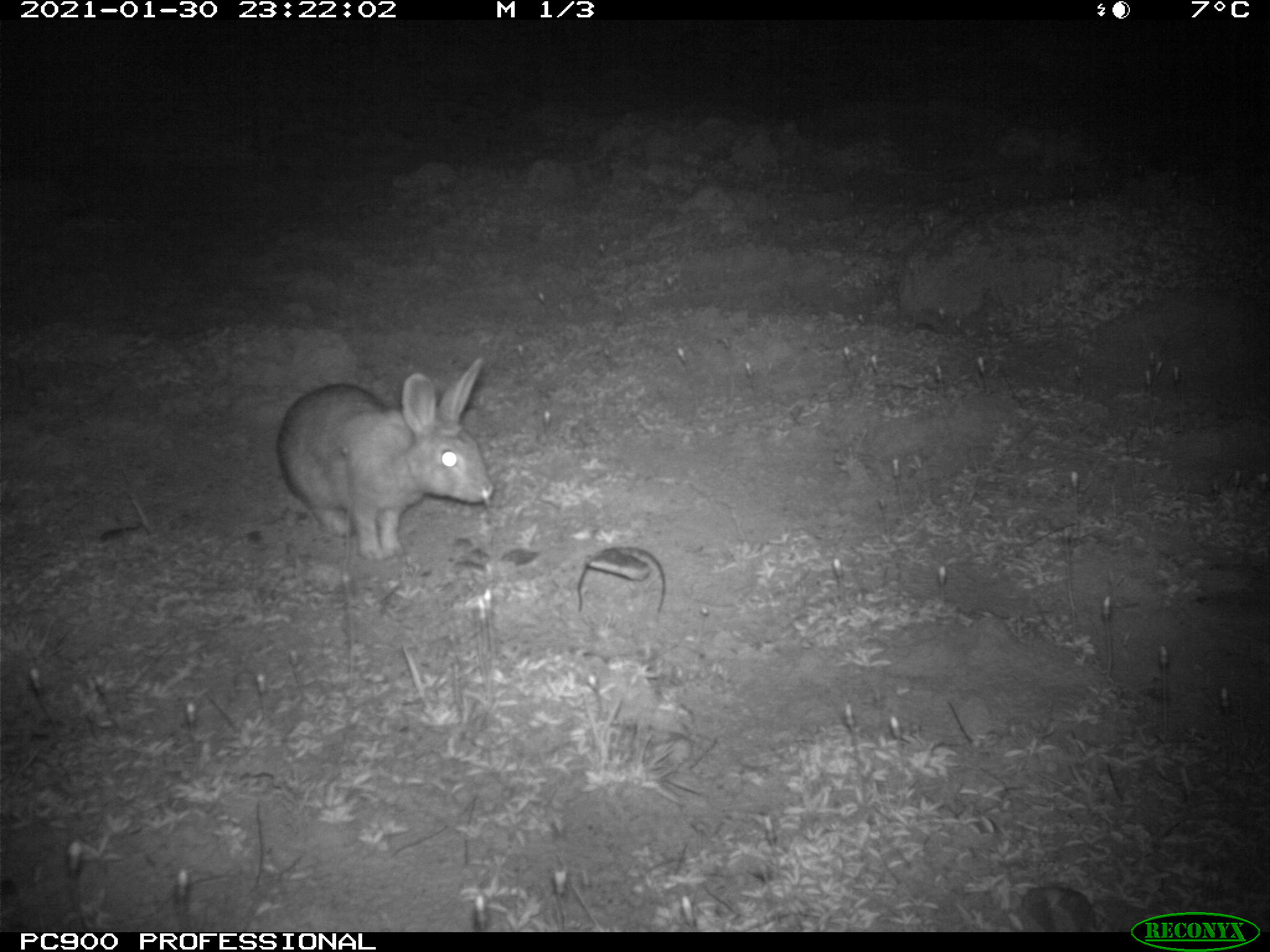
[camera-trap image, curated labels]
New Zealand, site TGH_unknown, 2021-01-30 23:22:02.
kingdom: Animalia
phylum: Chordata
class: Mammalia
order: Lagomorpha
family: Leporidae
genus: Oryctolagus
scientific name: Oryctolagus cuniculus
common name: european rabbit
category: rabbit